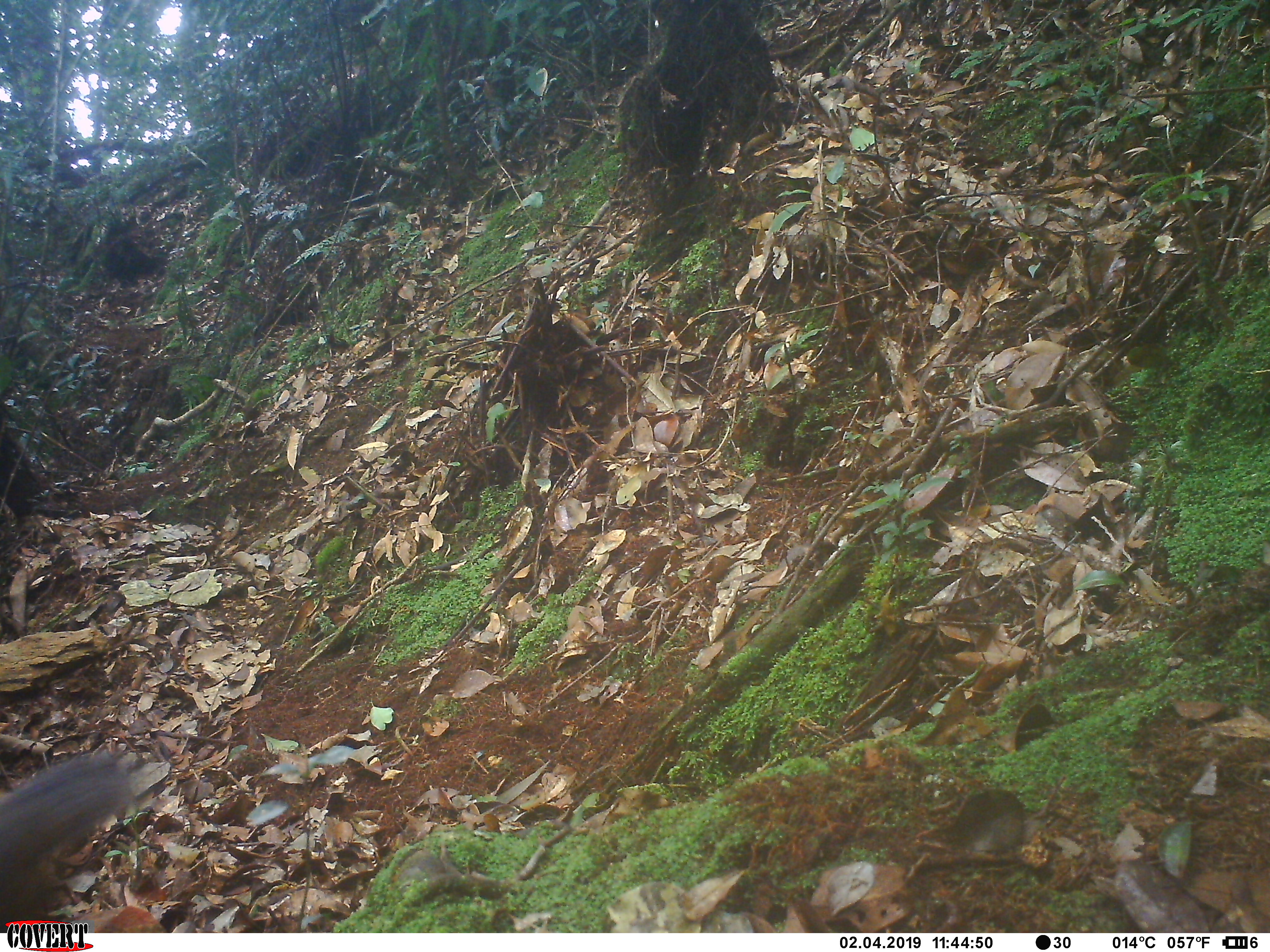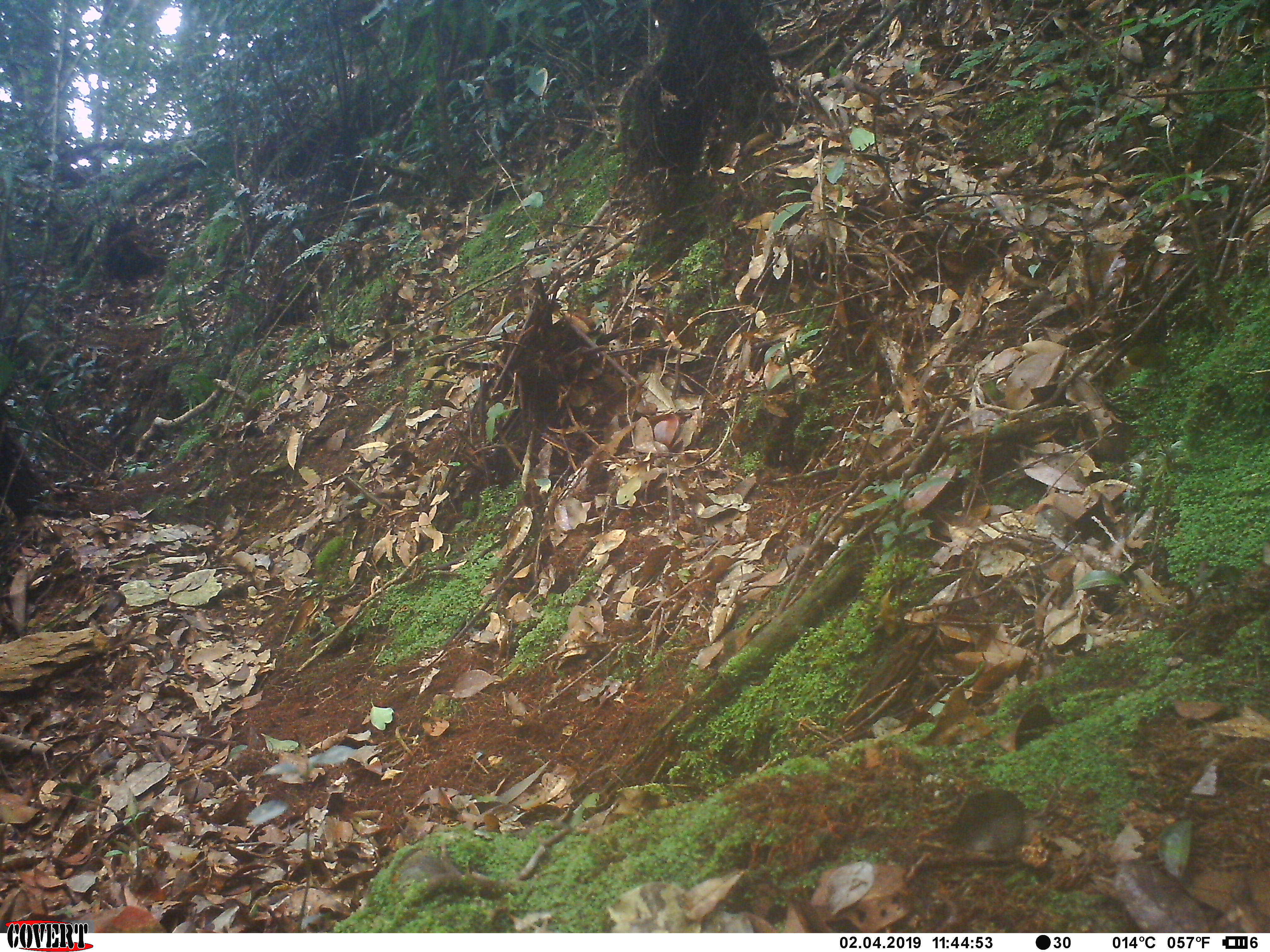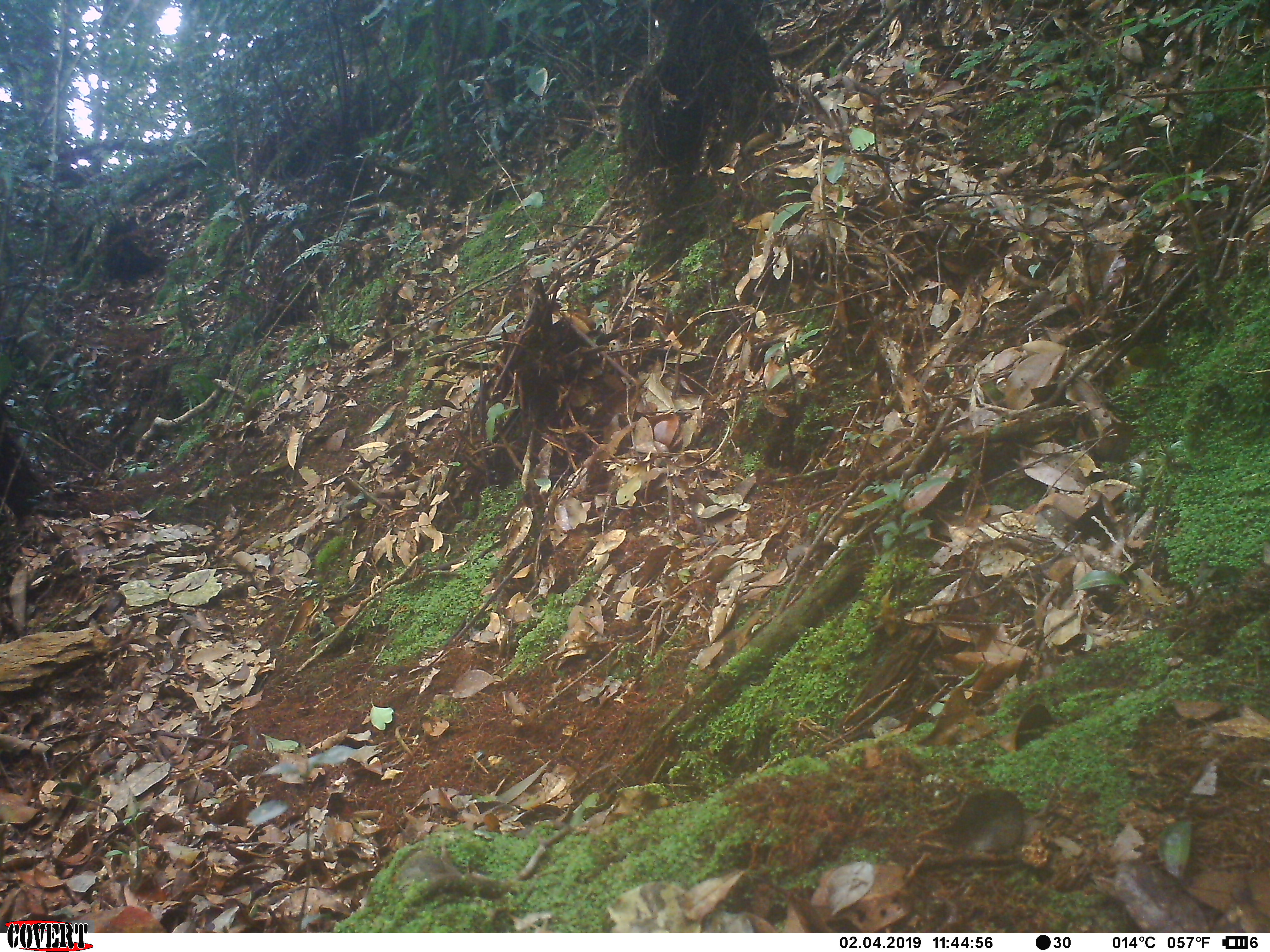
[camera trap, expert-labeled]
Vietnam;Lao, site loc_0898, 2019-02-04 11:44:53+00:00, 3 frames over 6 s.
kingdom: Animalia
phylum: Chordata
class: Mammalia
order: Rodentia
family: Sciuridae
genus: Dremomys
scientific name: Dremomys rufigenis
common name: red-cheeked squirrel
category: red cheeked squirrel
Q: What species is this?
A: Red cheeked squirrel (red-cheeked squirrel) (Dremomys rufigenis).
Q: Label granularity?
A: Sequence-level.